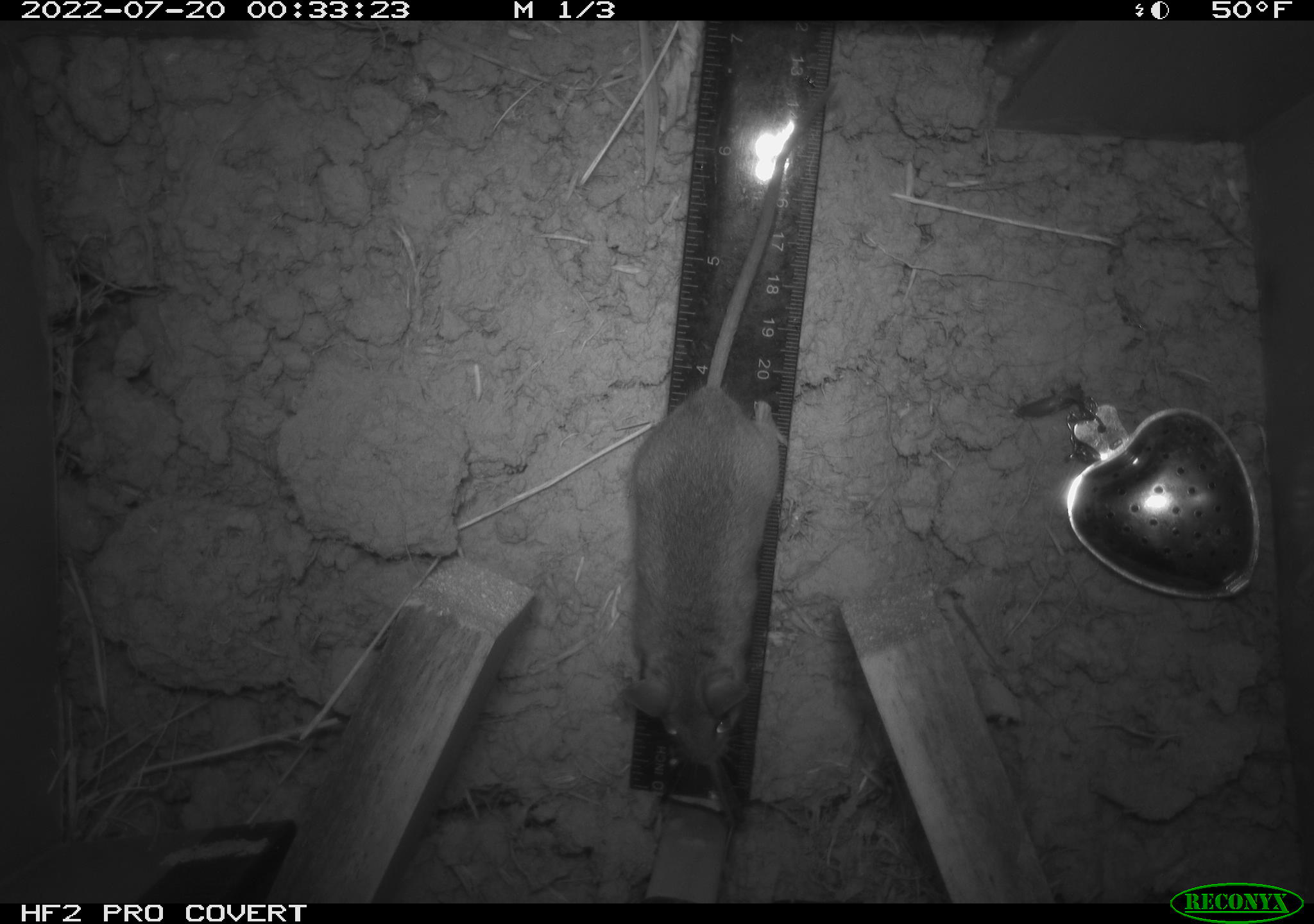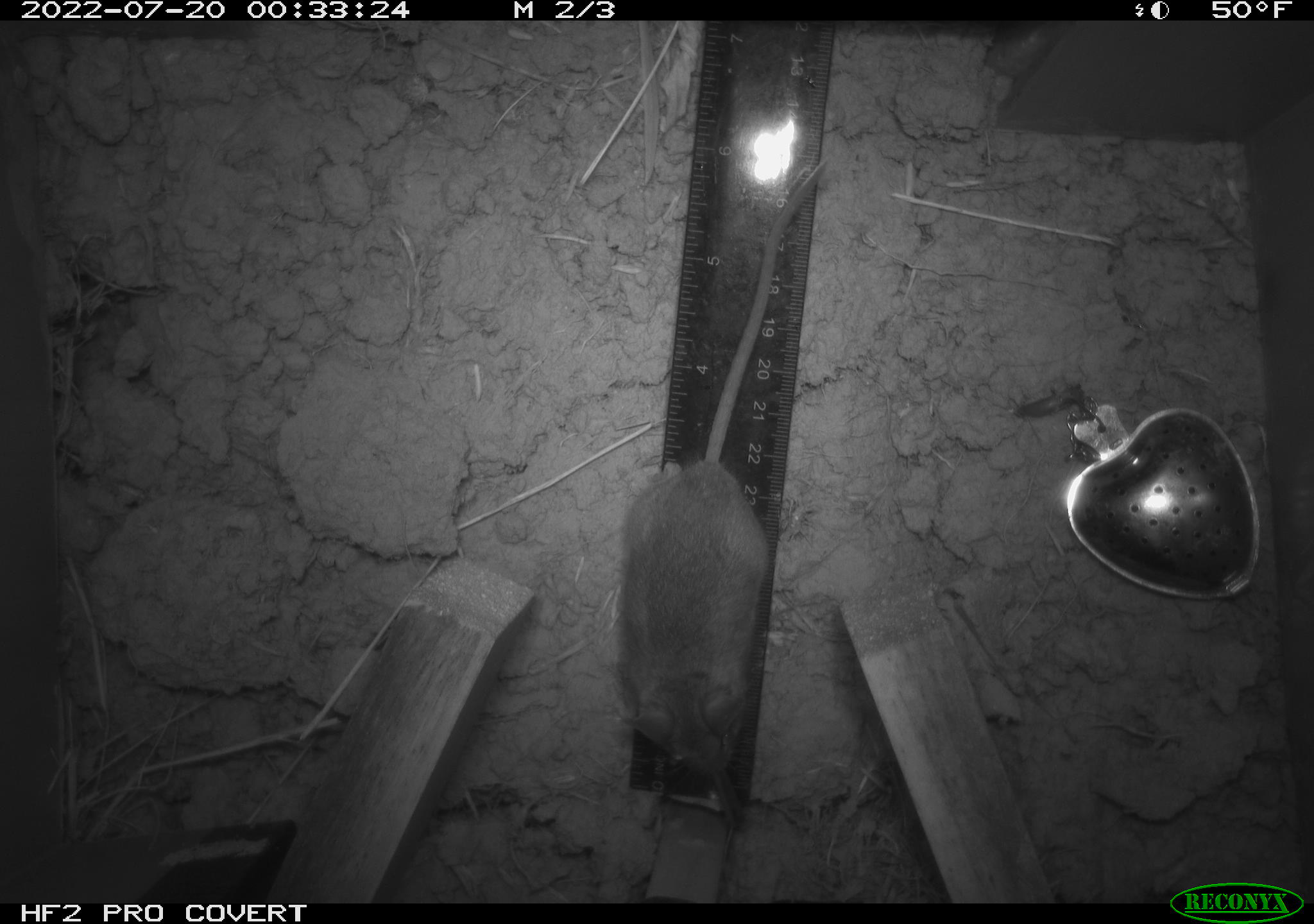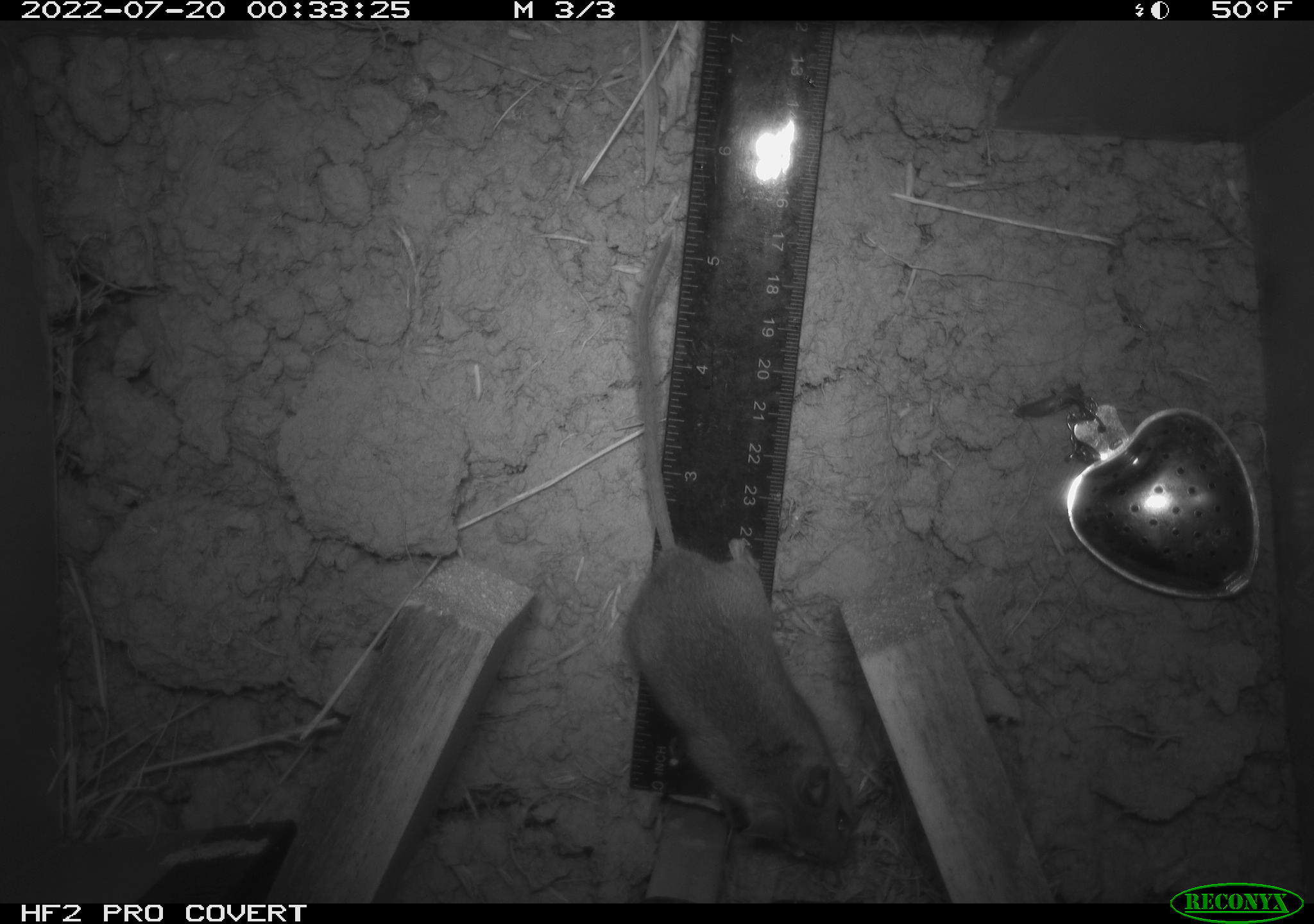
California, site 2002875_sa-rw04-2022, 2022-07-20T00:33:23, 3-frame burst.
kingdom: Animalia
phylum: Chordata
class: Mammalia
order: Rodentia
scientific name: Rodentia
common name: mouse species